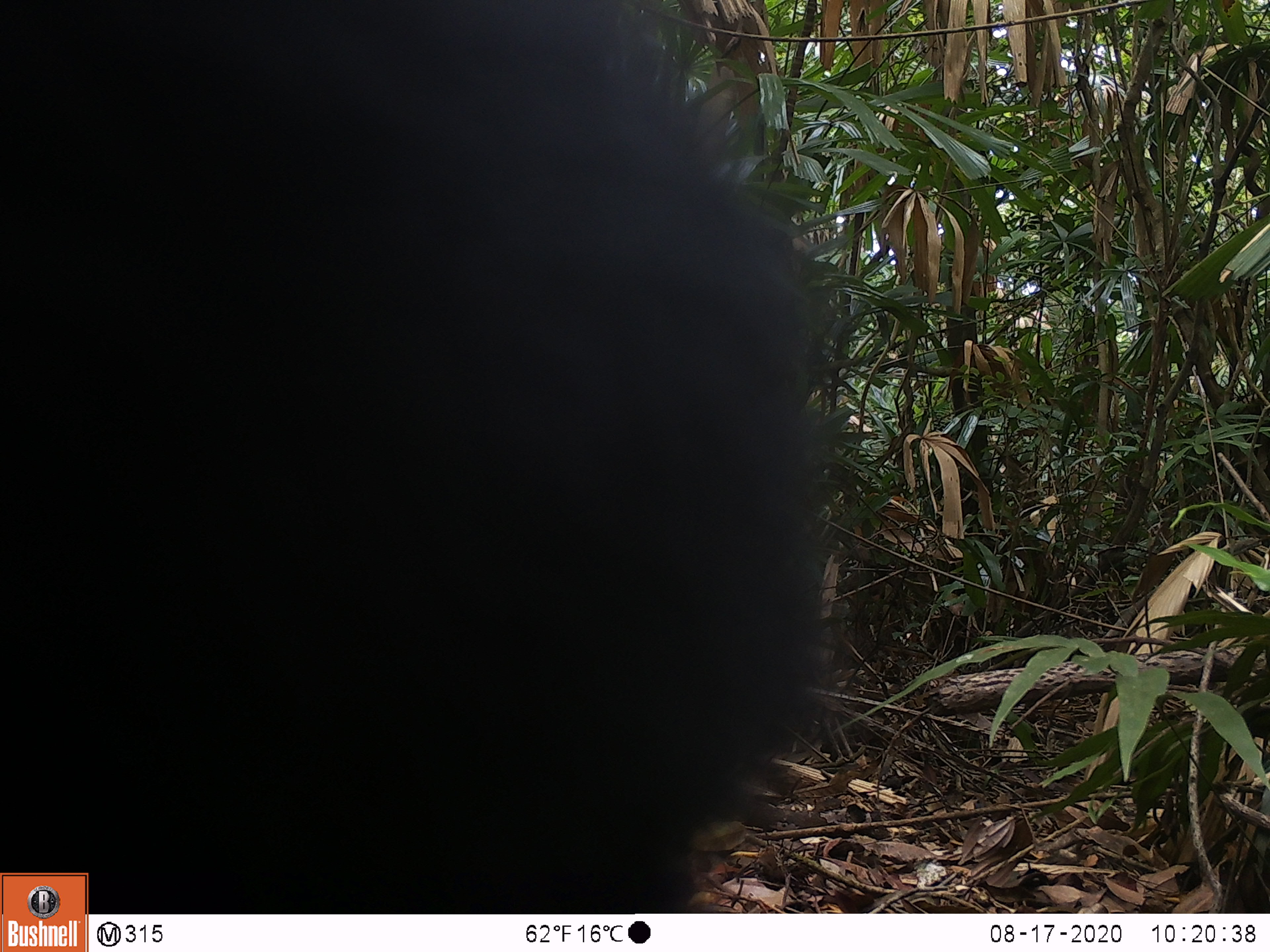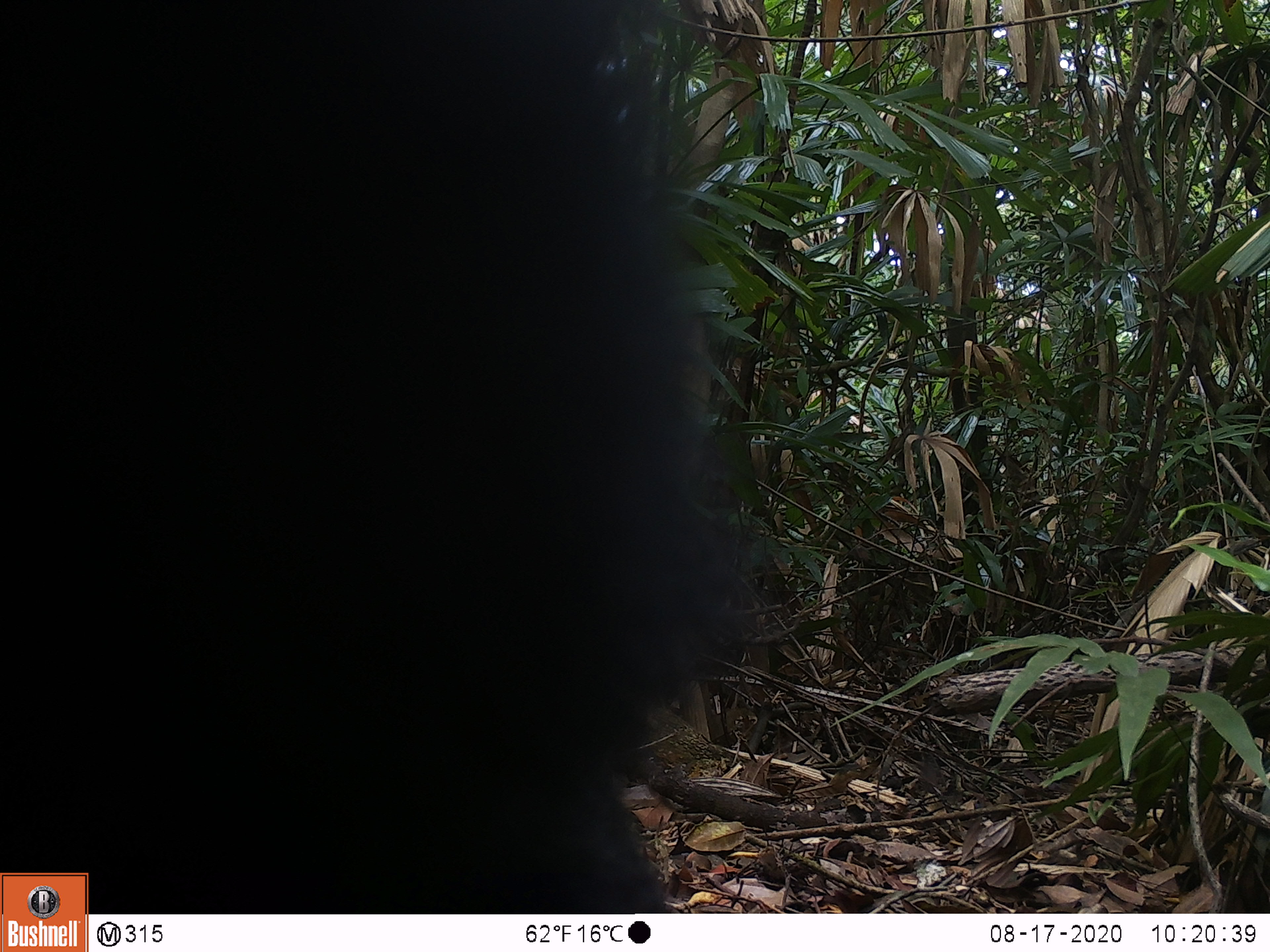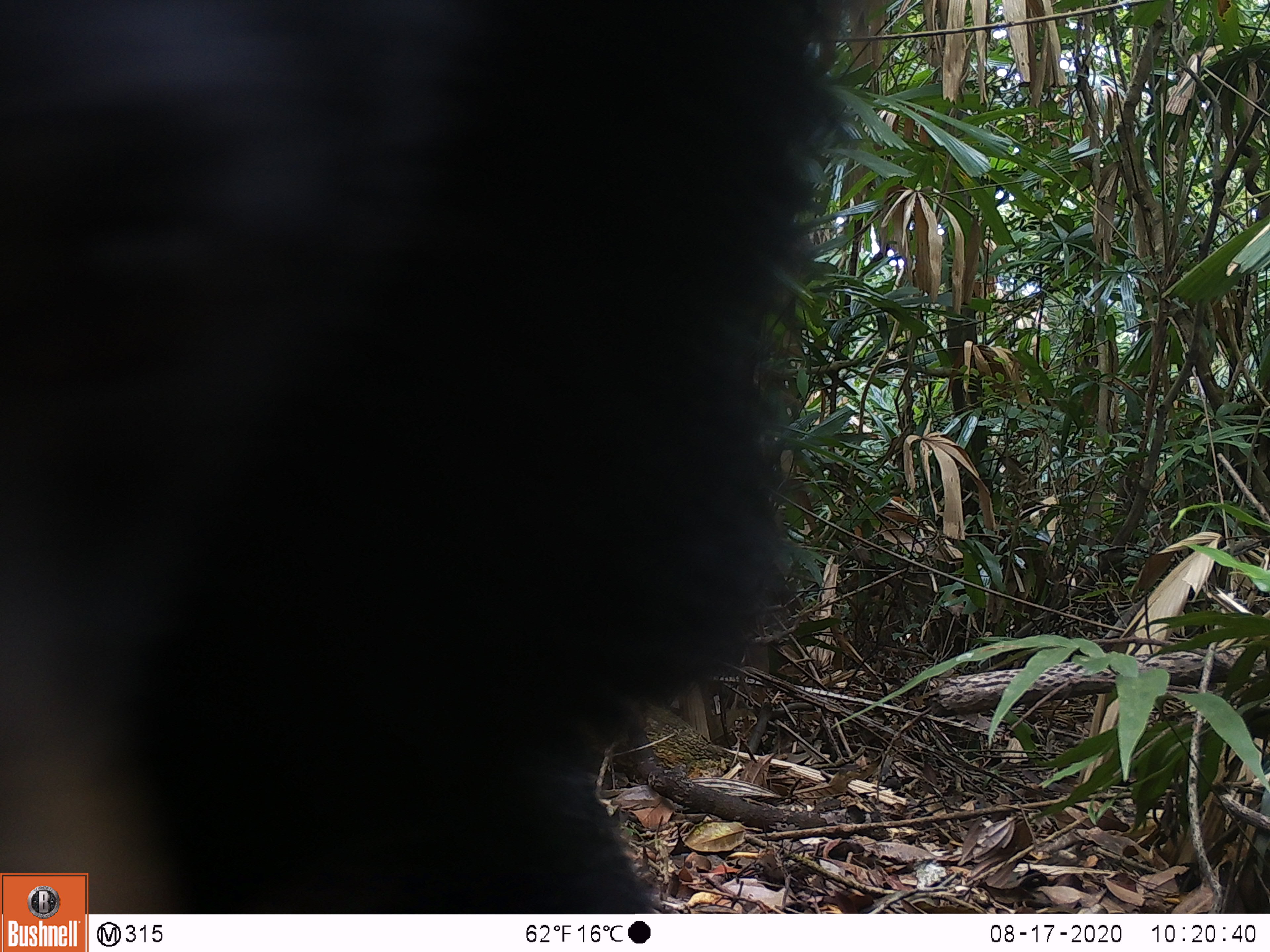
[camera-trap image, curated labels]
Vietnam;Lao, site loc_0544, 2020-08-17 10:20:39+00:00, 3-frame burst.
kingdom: Animalia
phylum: Chordata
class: Mammalia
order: Carnivora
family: Ursidae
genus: Ursus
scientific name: Ursus thibetanus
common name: asian black bear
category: asiatic black bear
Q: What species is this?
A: Asiatic black bear (asian black bear) (Ursus thibetanus).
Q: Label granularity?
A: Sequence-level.